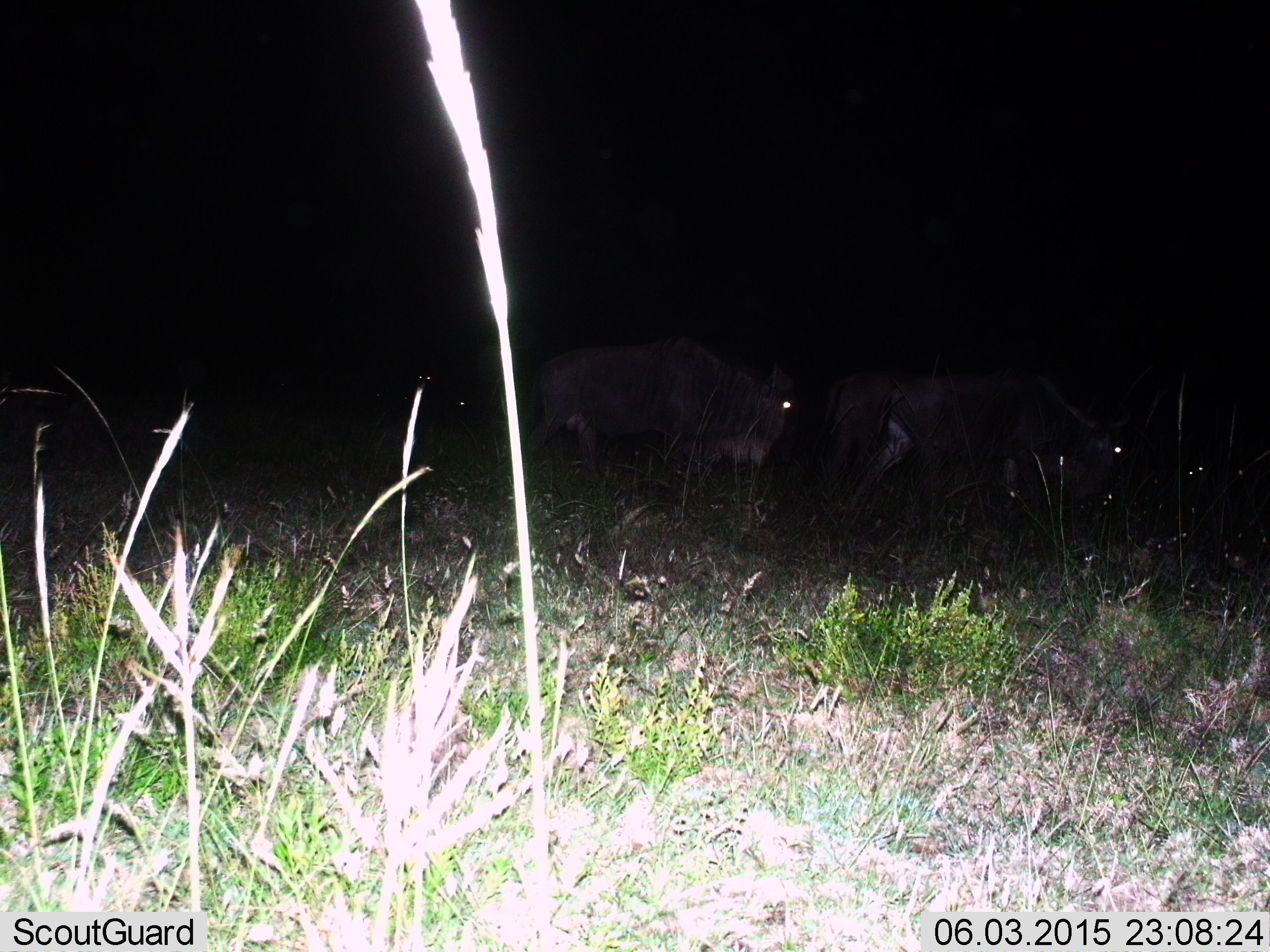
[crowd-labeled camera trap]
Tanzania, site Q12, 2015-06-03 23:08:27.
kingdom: Animalia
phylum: Chordata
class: Mammalia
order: Artiodactyla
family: Bovidae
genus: Connochaetes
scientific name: Connochaetes taurinus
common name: blue wildebeest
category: wildebeest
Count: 3.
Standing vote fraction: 40%.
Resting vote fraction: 0%.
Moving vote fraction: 40%.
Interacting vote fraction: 0%.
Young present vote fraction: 0%.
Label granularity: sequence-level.